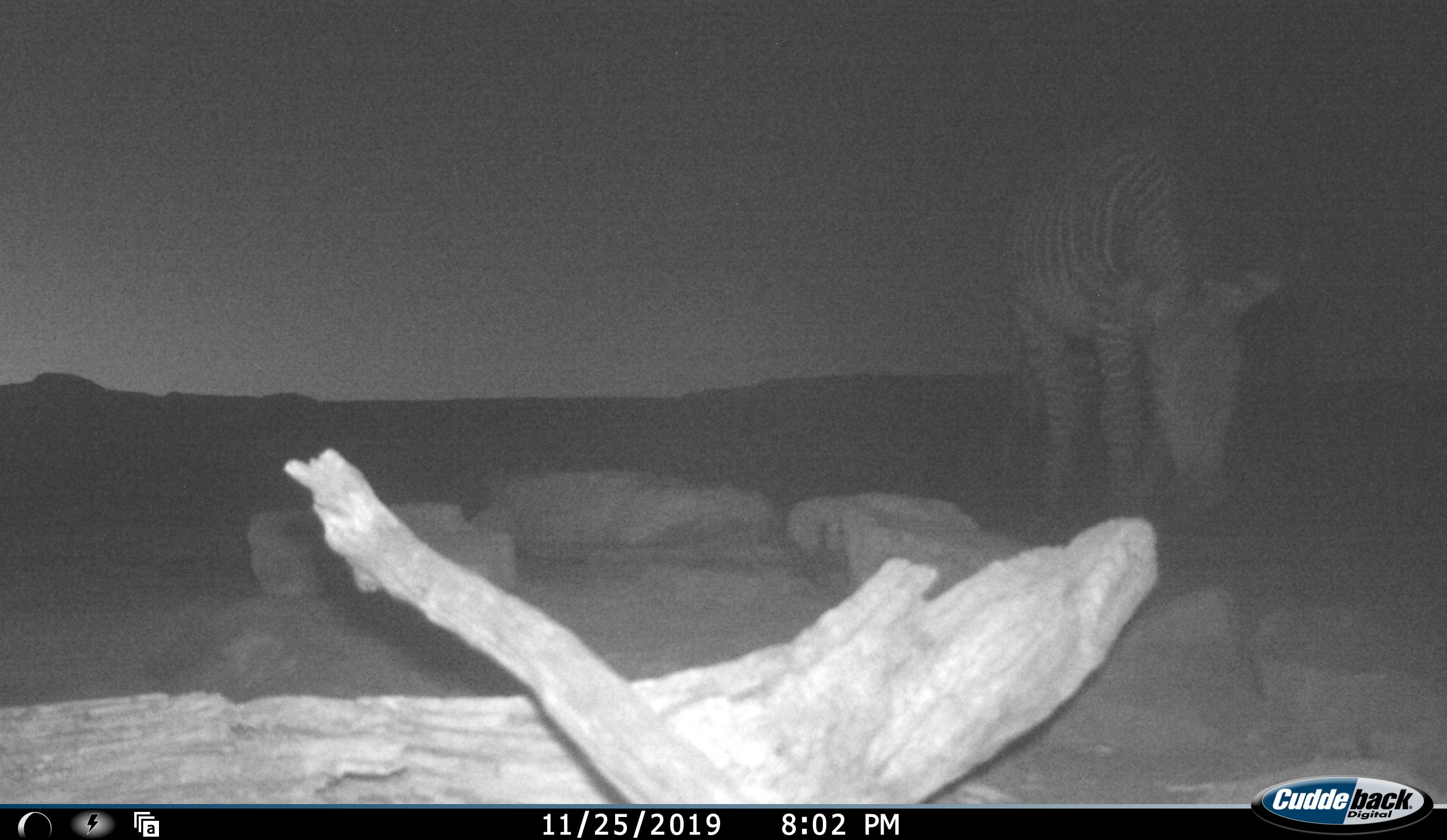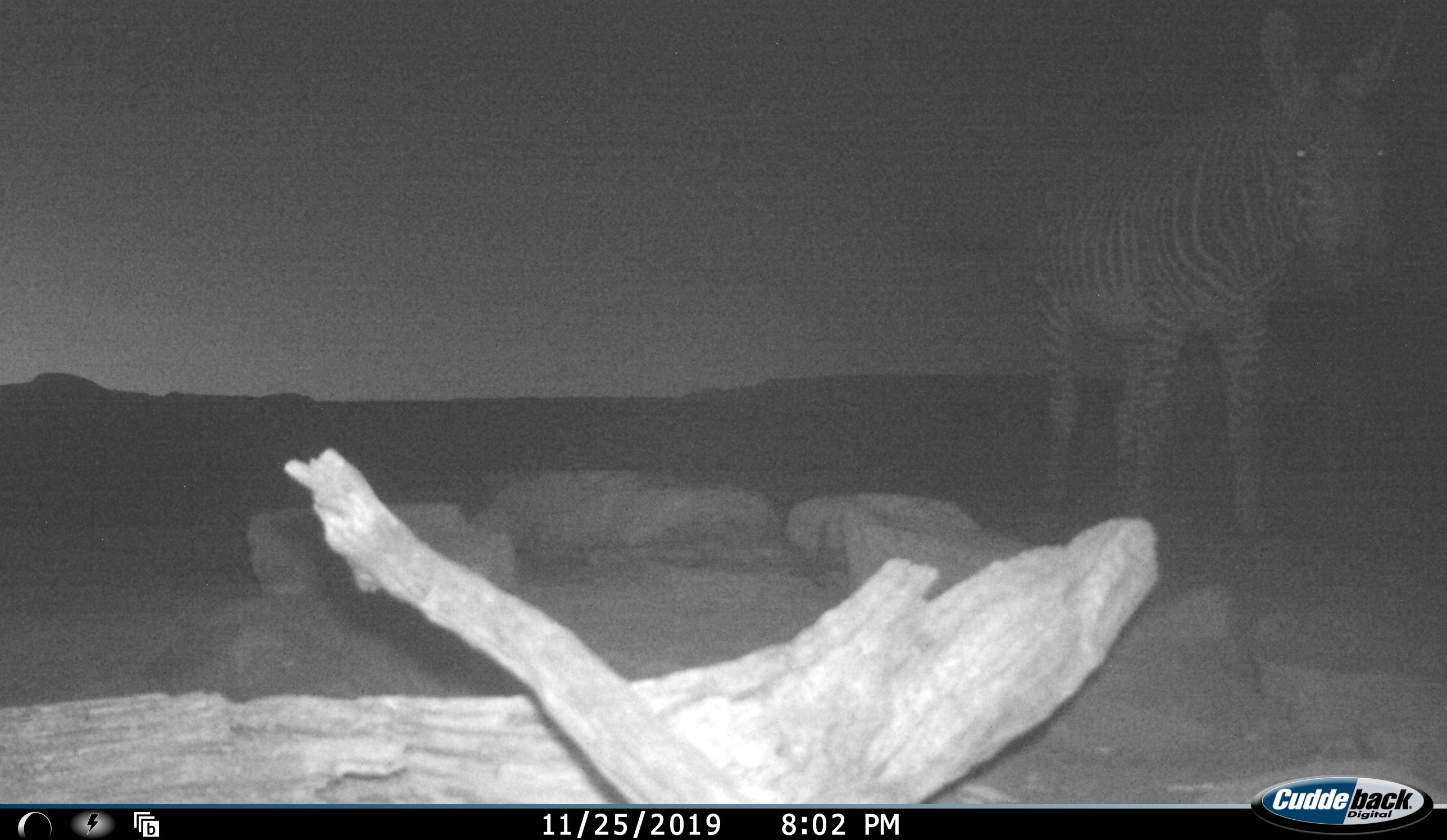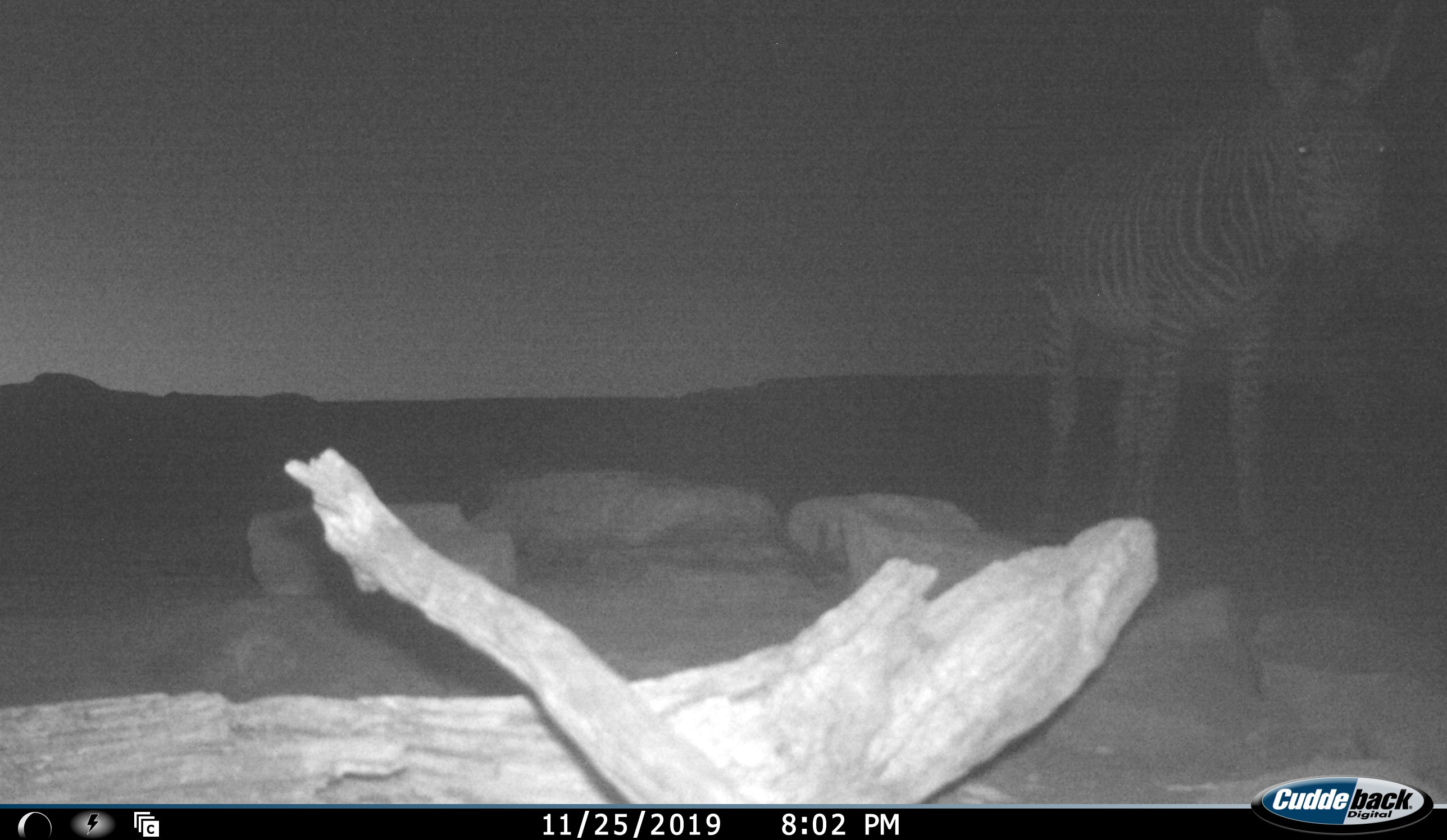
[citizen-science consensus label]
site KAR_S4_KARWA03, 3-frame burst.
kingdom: Animalia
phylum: Chordata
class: Mammalia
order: Perissodactyla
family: Equidae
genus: Equus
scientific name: Equus zebra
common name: mountain zebra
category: zebramountain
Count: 1.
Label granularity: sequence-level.